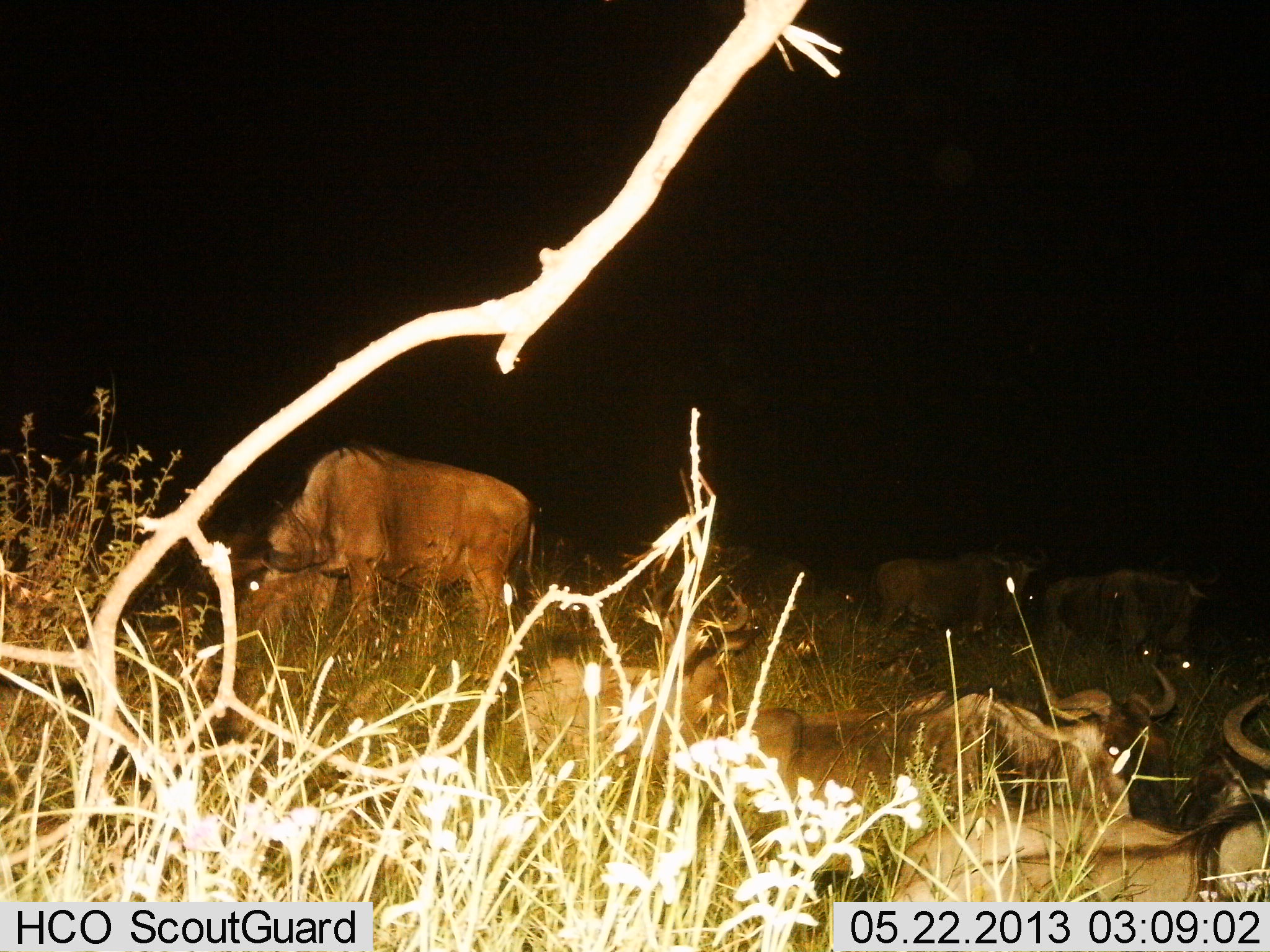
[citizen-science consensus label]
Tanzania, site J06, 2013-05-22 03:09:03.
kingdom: Animalia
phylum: Chordata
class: Mammalia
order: Artiodactyla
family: Bovidae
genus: Connochaetes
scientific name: Connochaetes taurinus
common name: blue wildebeest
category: wildebeest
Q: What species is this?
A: Wildebeest (blue wildebeest) (Connochaetes taurinus).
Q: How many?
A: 6.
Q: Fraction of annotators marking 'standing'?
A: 77%.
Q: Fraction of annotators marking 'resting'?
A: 85%.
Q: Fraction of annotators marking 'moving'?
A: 4%.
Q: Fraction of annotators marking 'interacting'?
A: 0%.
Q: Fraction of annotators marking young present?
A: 0%.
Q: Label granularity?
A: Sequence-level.